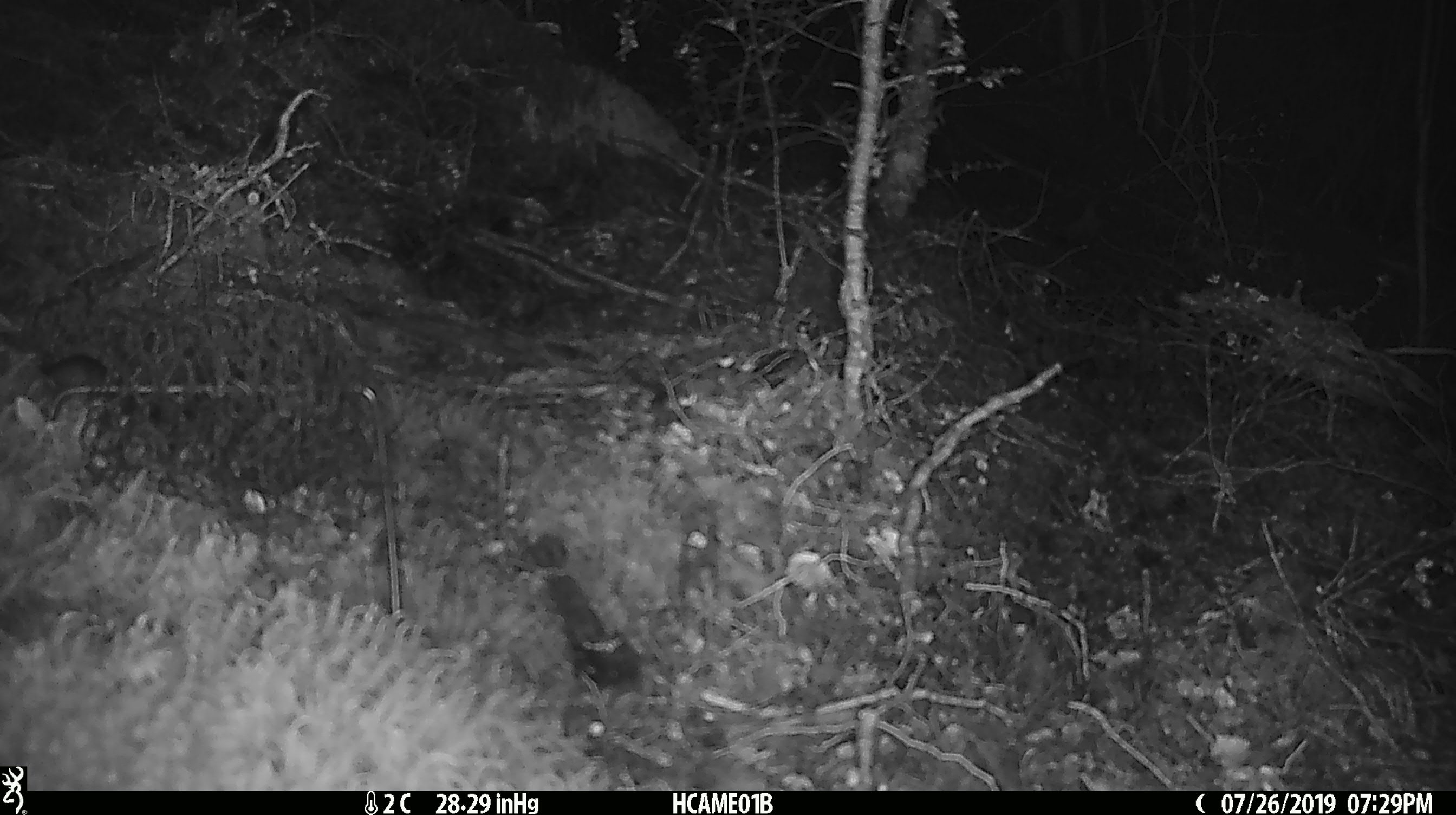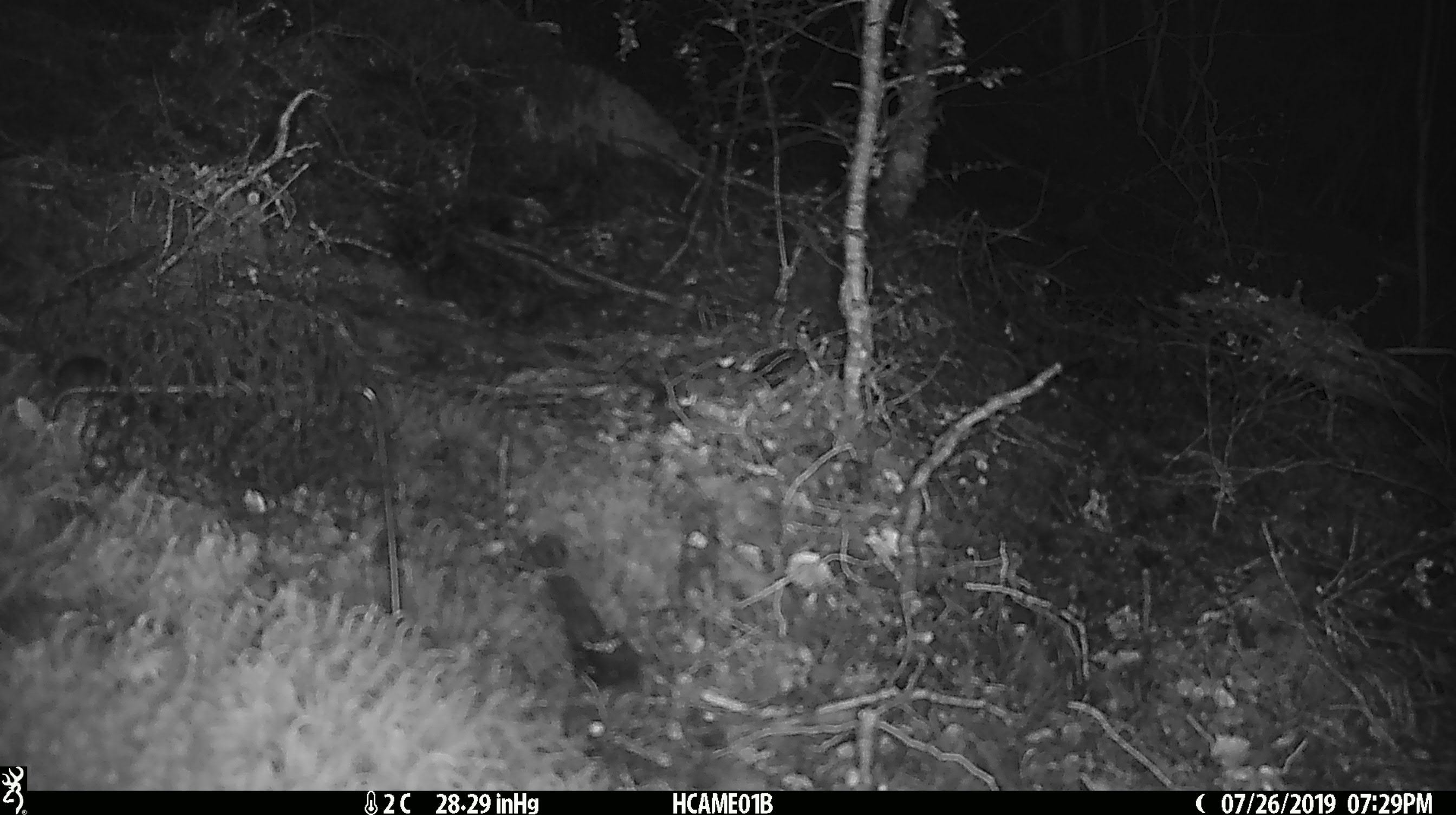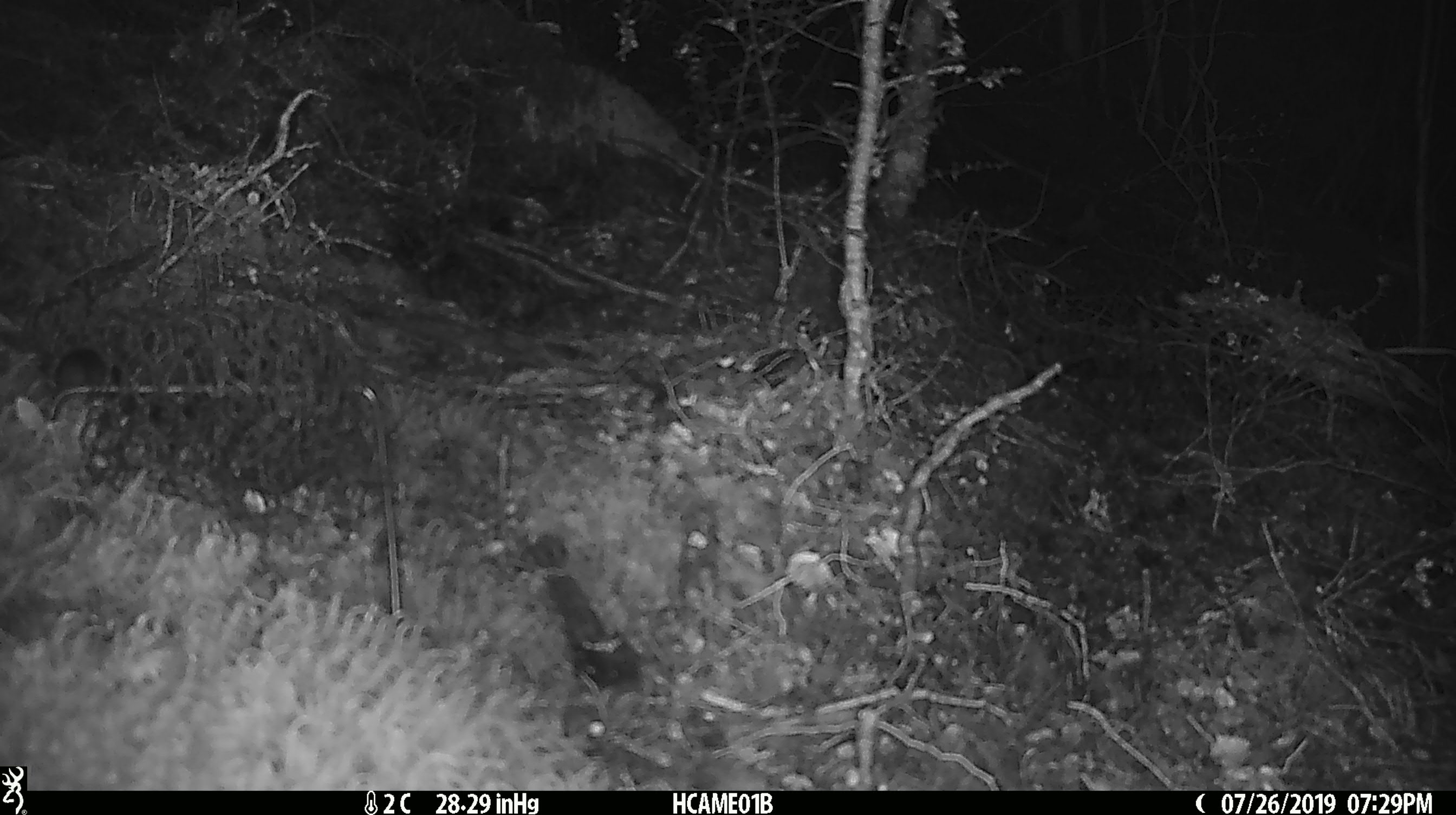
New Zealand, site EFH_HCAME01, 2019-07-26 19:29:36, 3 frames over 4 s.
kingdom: Animalia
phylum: Chordata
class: Mammalia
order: Rodentia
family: Muridae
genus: Mus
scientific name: Mus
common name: mouse